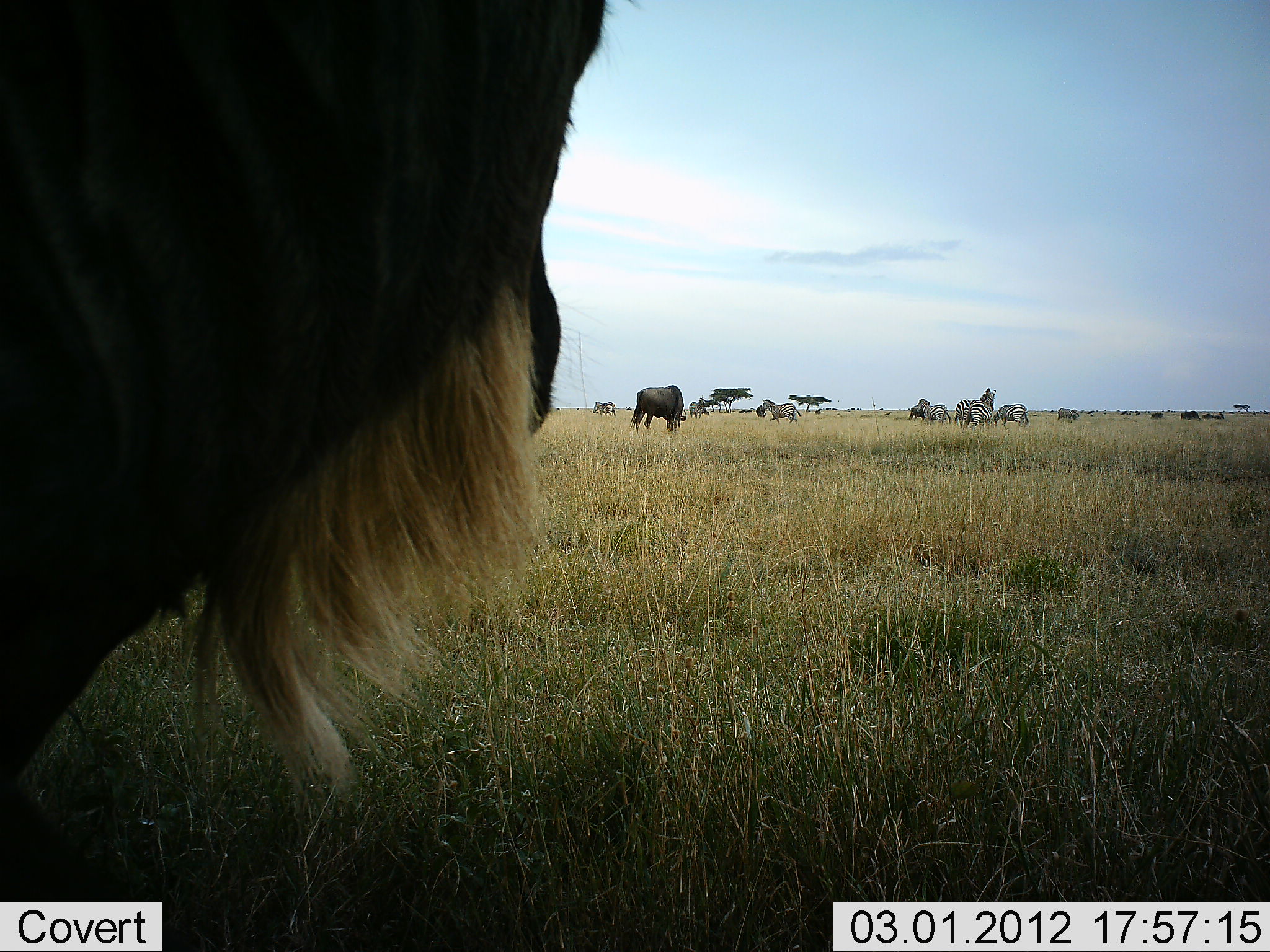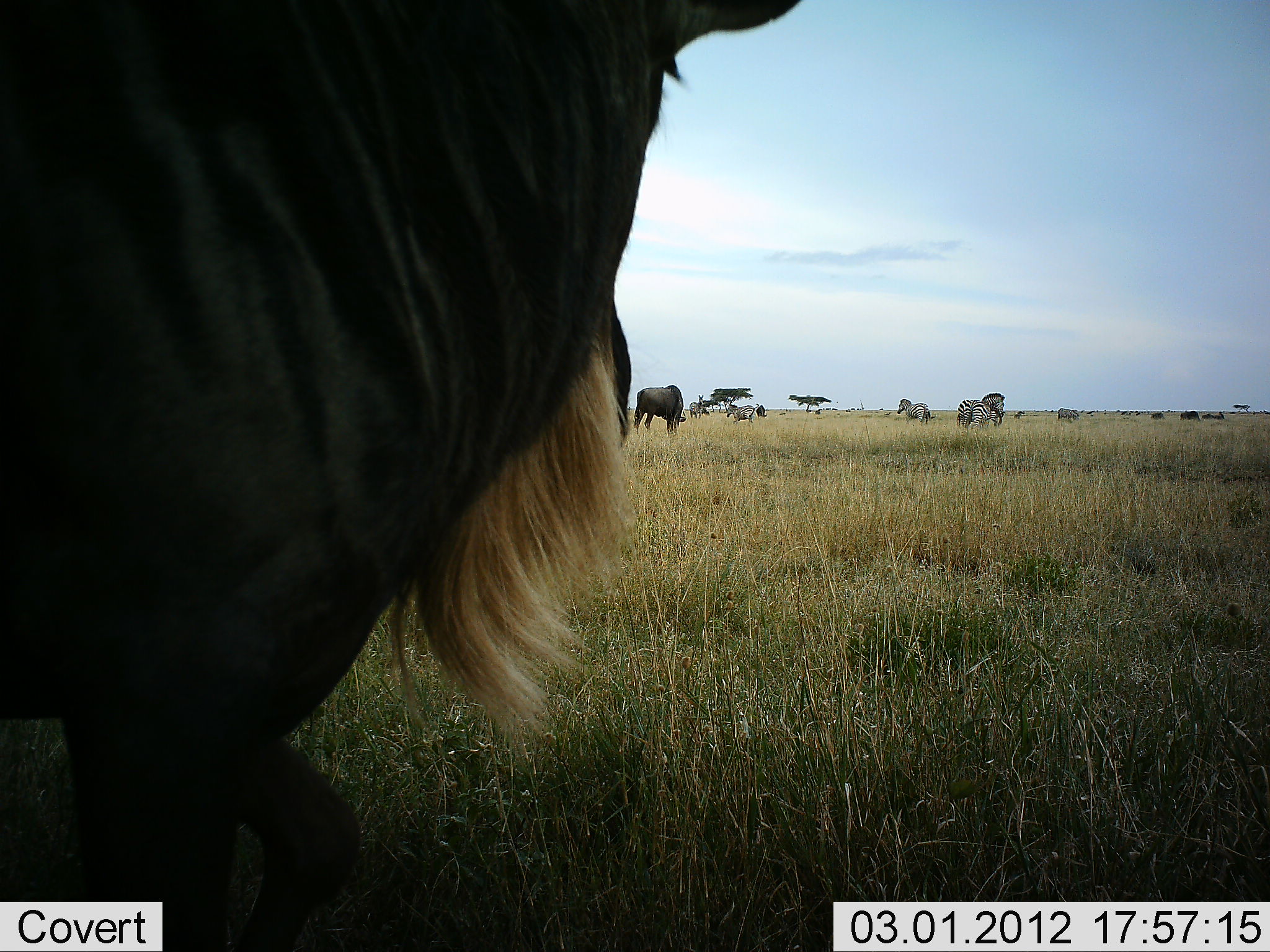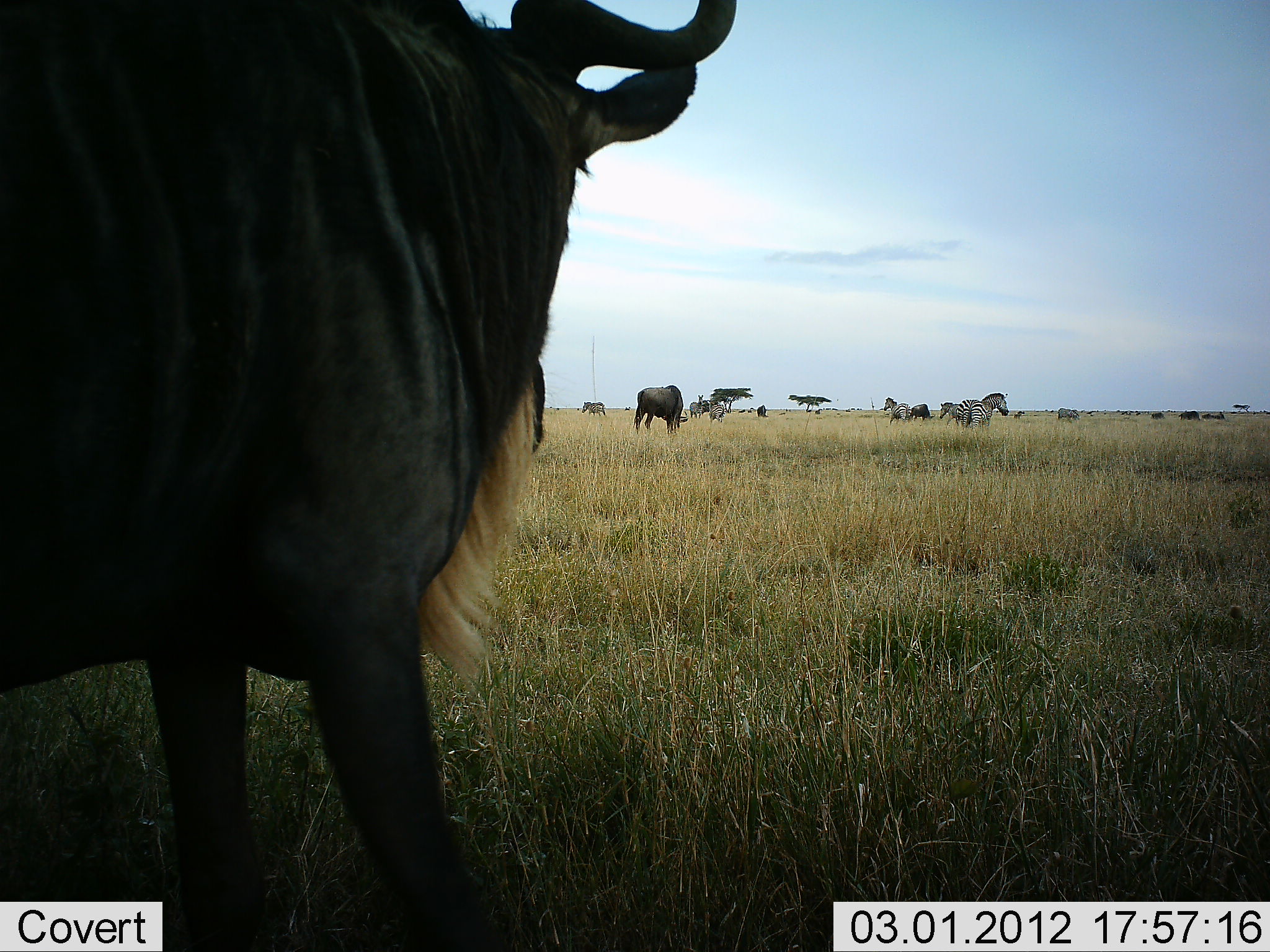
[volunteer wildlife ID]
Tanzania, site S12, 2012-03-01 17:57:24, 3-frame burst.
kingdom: Animalia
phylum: Chordata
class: Mammalia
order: Artiodactyla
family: Bovidae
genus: Connochaetes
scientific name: Connochaetes taurinus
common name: blue wildebeest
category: wildebeest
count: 3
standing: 65%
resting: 0%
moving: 30%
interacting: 0%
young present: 0%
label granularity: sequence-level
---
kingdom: Animalia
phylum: Chordata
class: Mammalia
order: Perissodactyla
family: Equidae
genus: Equus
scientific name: Equus quagga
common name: plains zebra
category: zebra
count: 5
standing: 62%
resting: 0%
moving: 75%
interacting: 0%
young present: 0%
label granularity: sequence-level